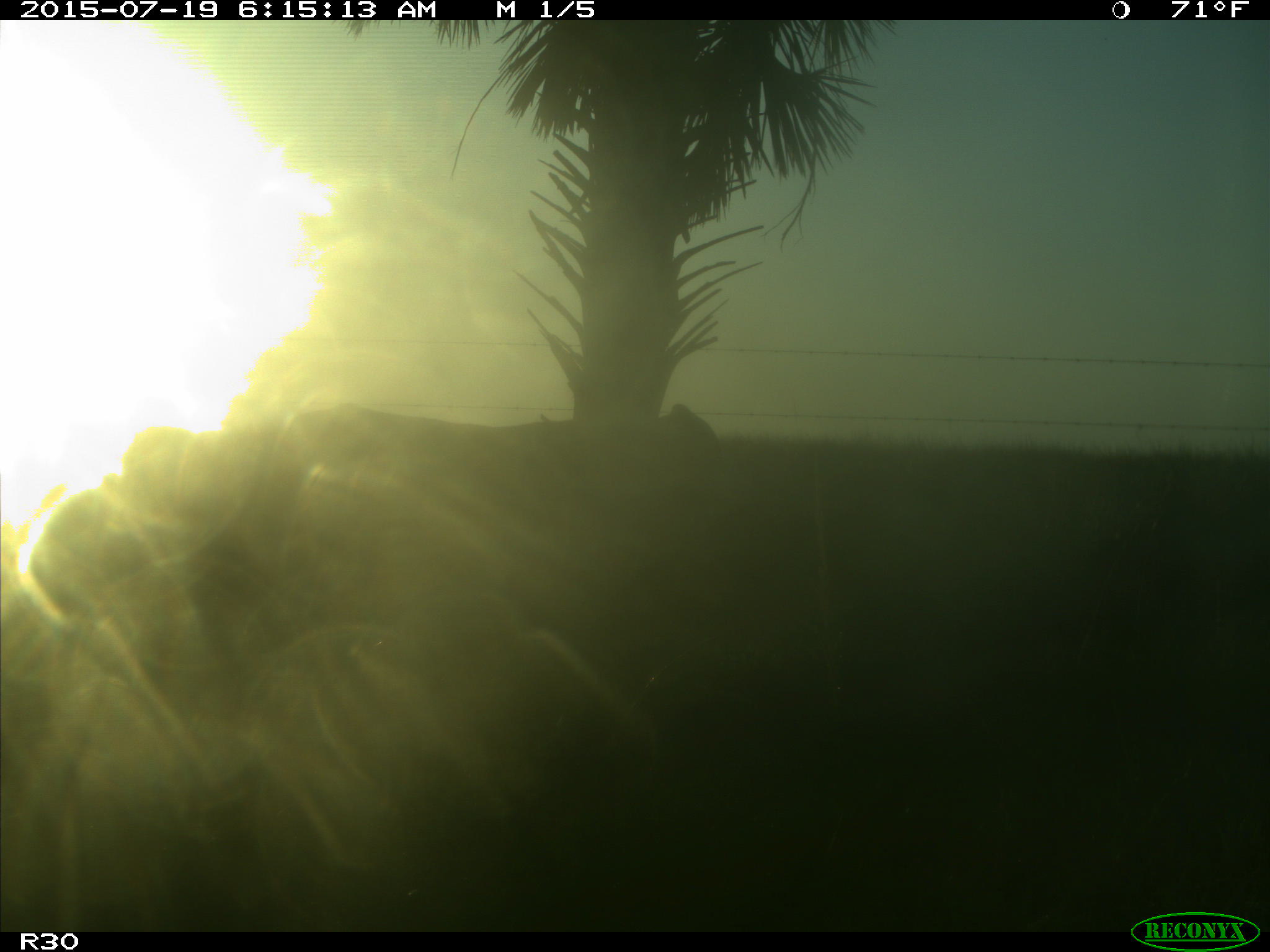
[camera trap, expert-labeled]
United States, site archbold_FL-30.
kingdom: Animalia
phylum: Chordata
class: Mammalia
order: Artiodactyla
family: Bovidae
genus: Bos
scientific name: Bos taurus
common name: domestic cow